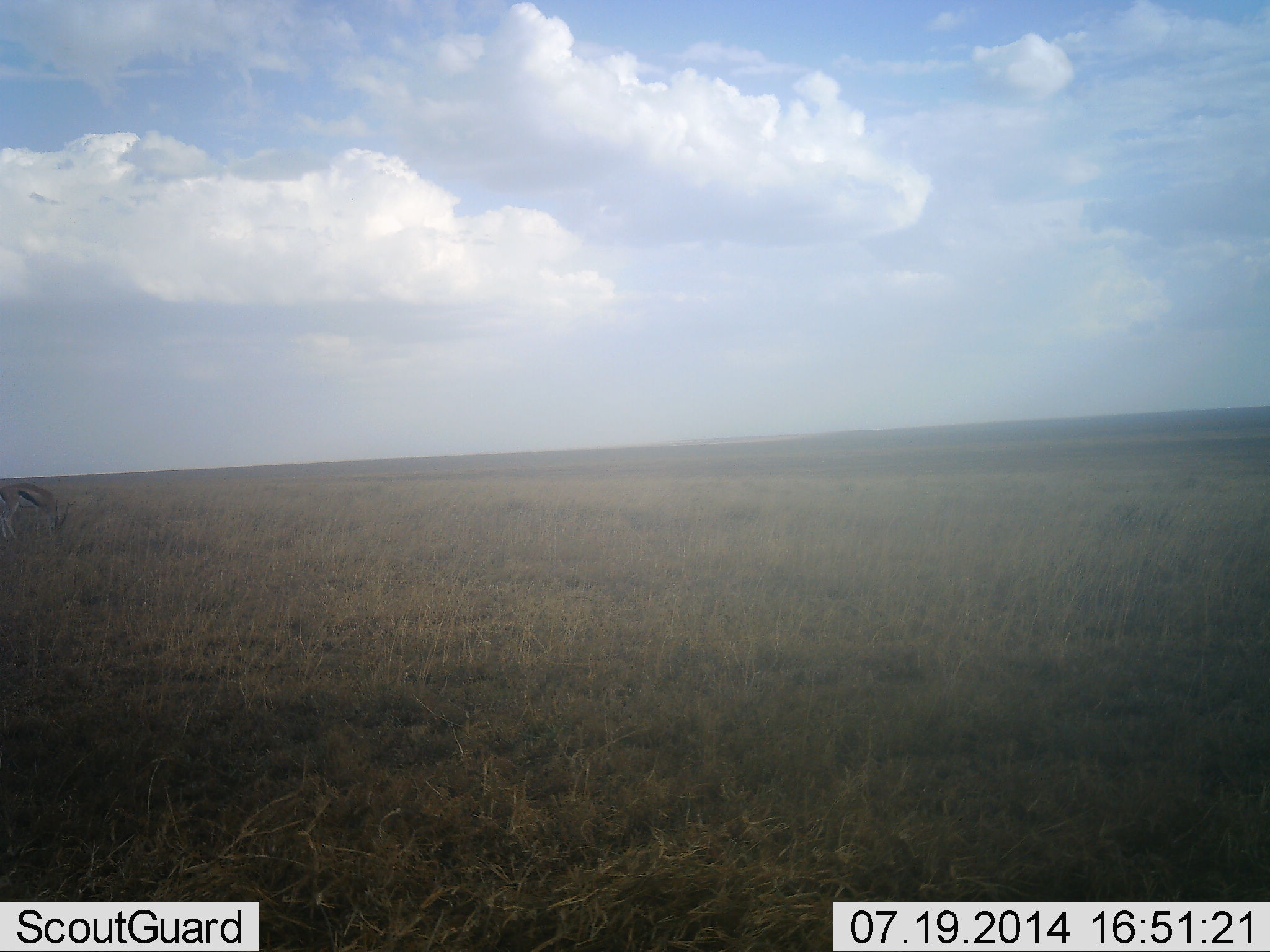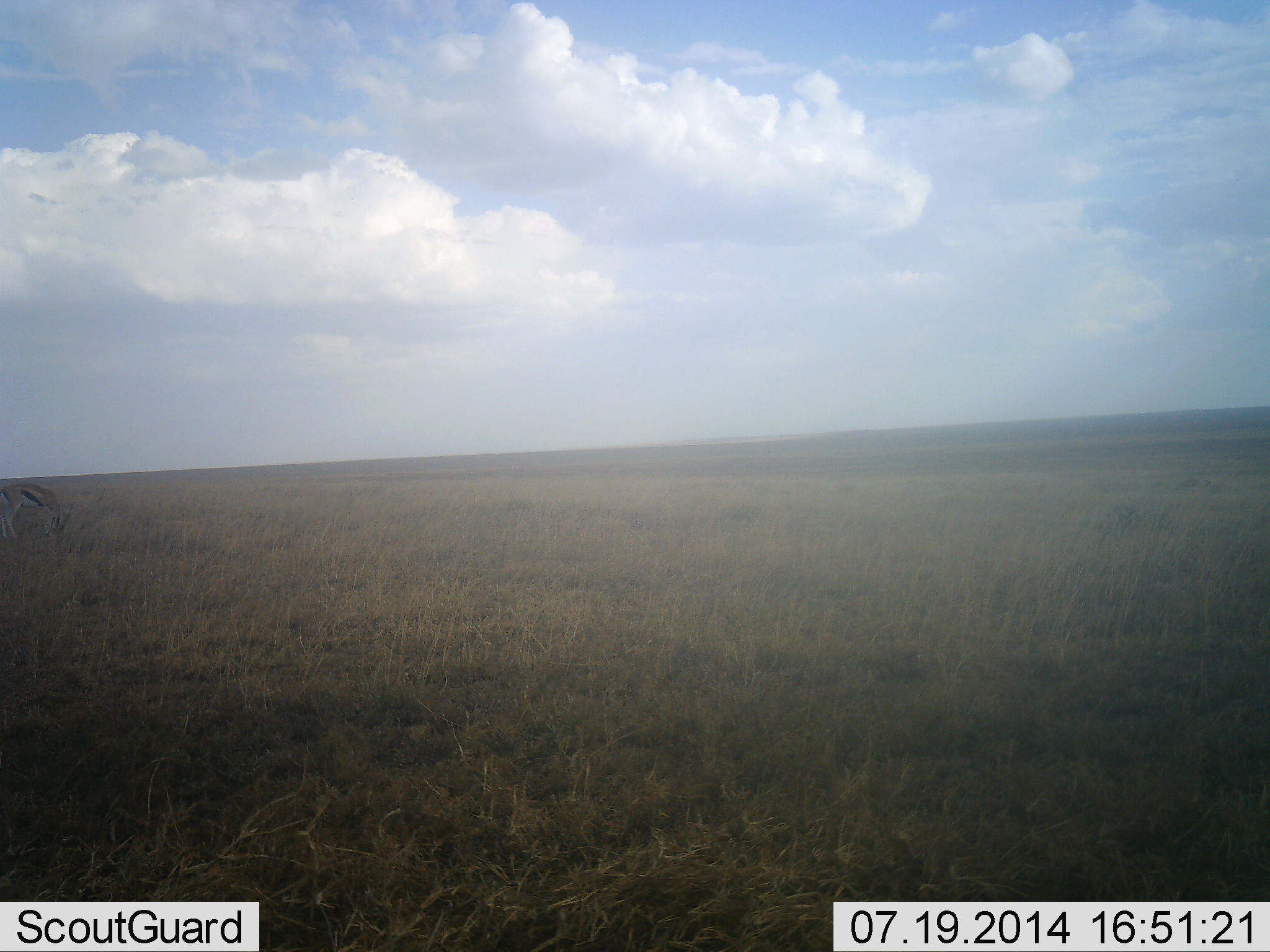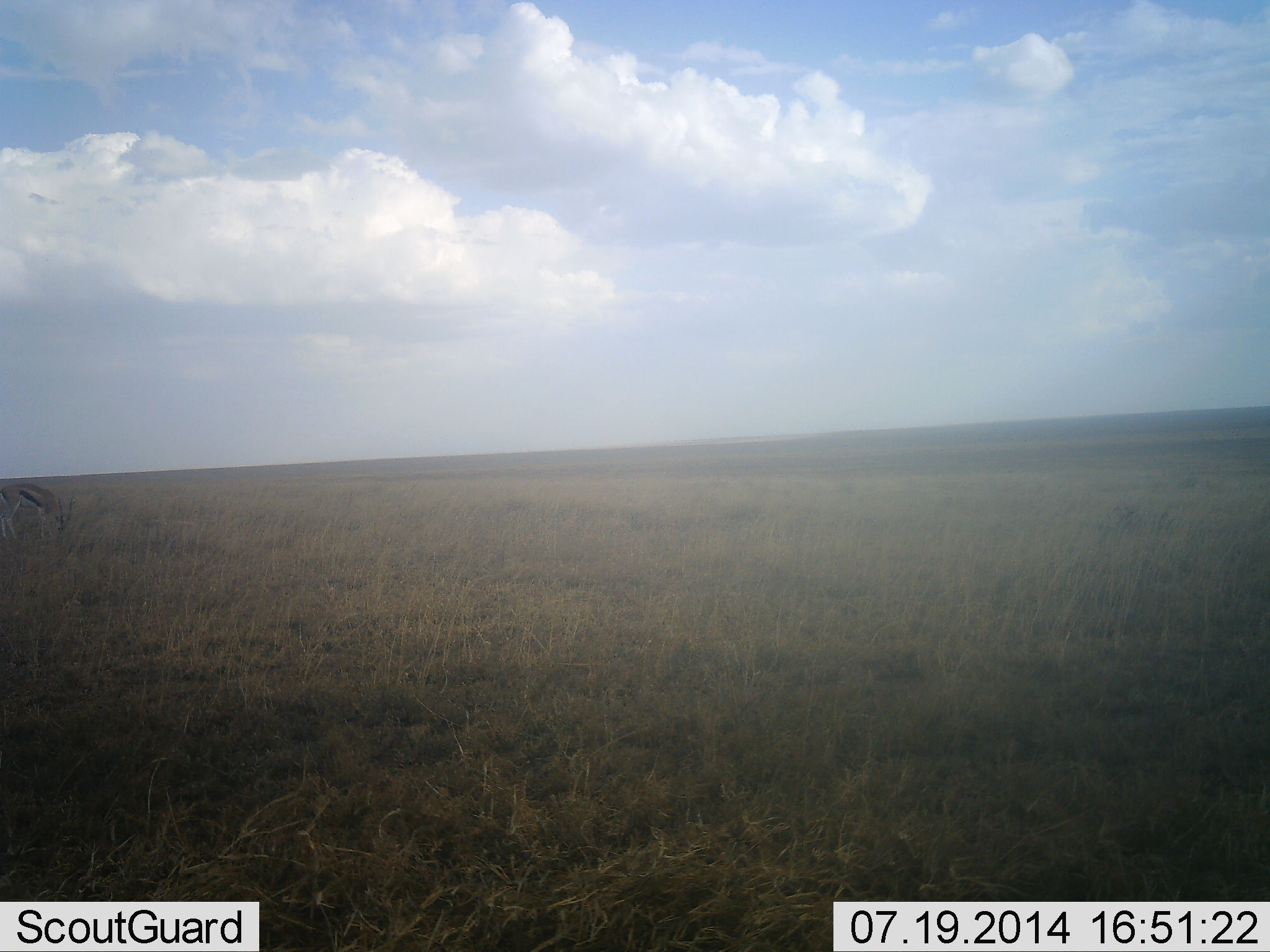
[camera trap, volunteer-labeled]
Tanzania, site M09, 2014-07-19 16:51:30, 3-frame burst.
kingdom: Animalia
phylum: Chordata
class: Mammalia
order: Artiodactyla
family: Bovidae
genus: Eudorcas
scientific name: Eudorcas thomsonii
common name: thomson's gazelle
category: gazellethomsons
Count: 1.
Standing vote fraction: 10%.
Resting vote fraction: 0%.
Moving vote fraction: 0%.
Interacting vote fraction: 0%.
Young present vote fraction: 0%.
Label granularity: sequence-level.